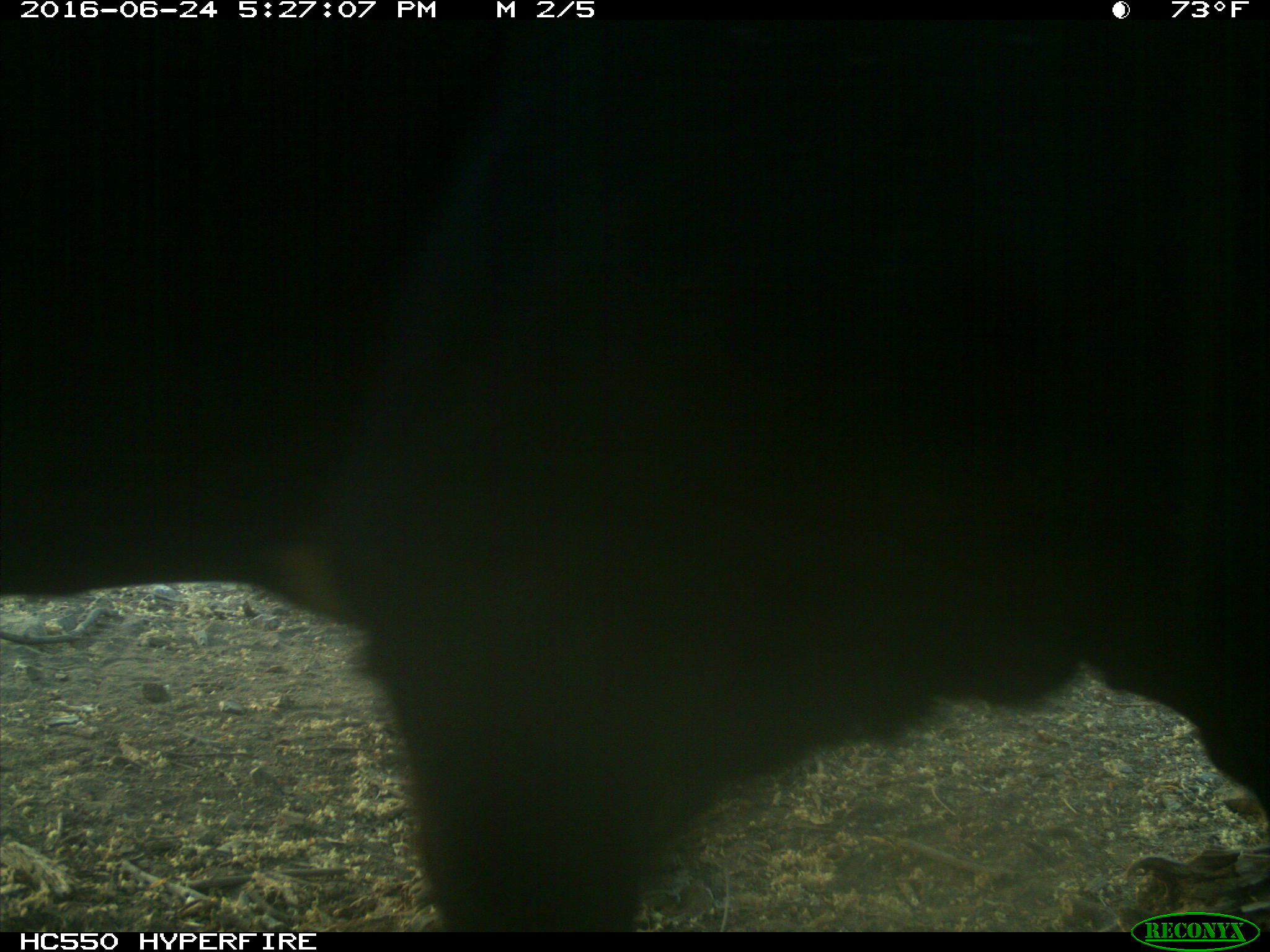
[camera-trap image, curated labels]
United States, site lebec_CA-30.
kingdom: Animalia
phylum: Chordata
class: Mammalia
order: Artiodactyla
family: Bovidae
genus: Bos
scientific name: Bos taurus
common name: domestic cow